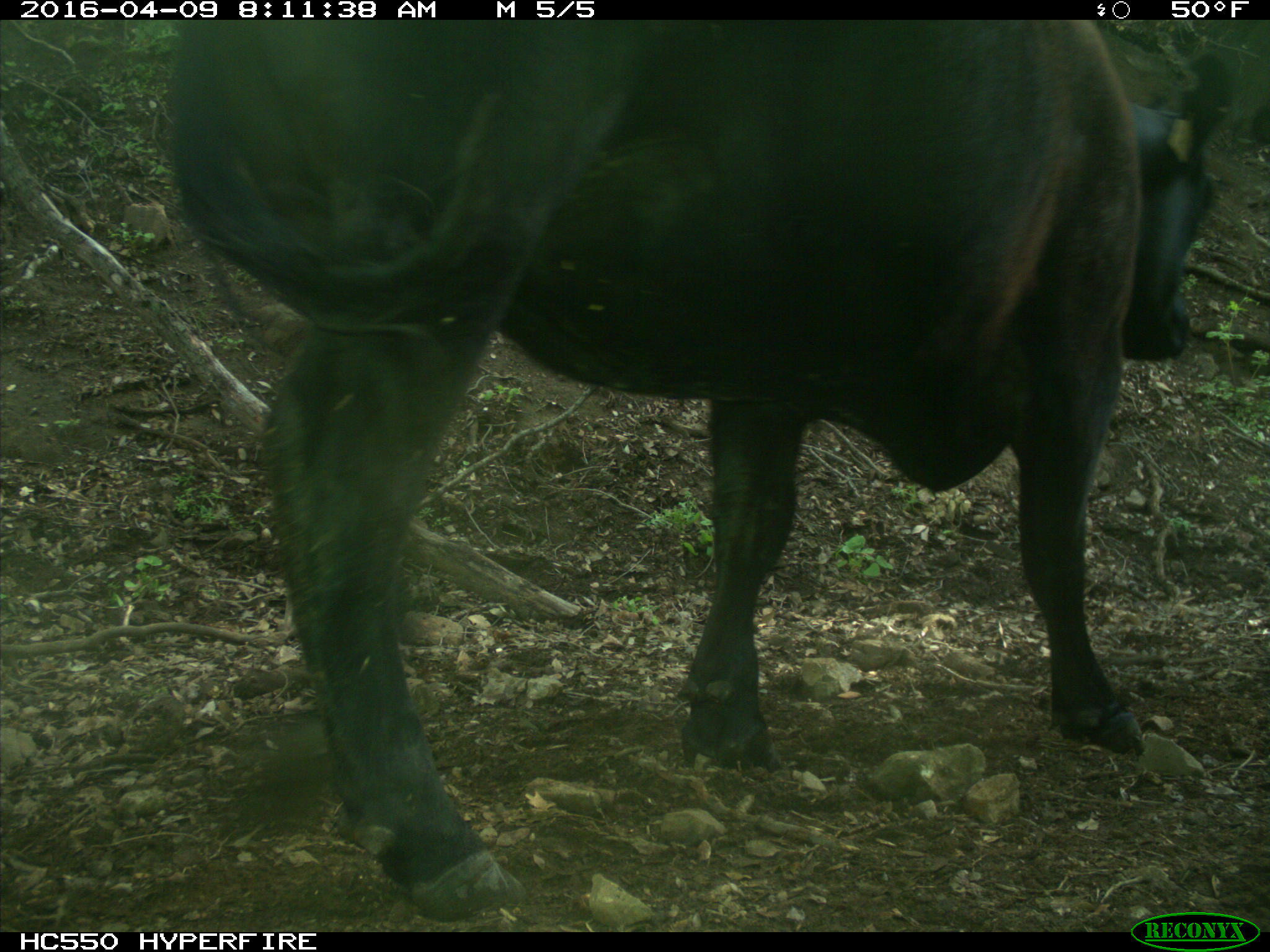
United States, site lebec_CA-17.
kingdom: Animalia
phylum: Chordata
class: Mammalia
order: Artiodactyla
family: Bovidae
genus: Bos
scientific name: Bos taurus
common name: domestic cow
Bos taurus (domestic cow).